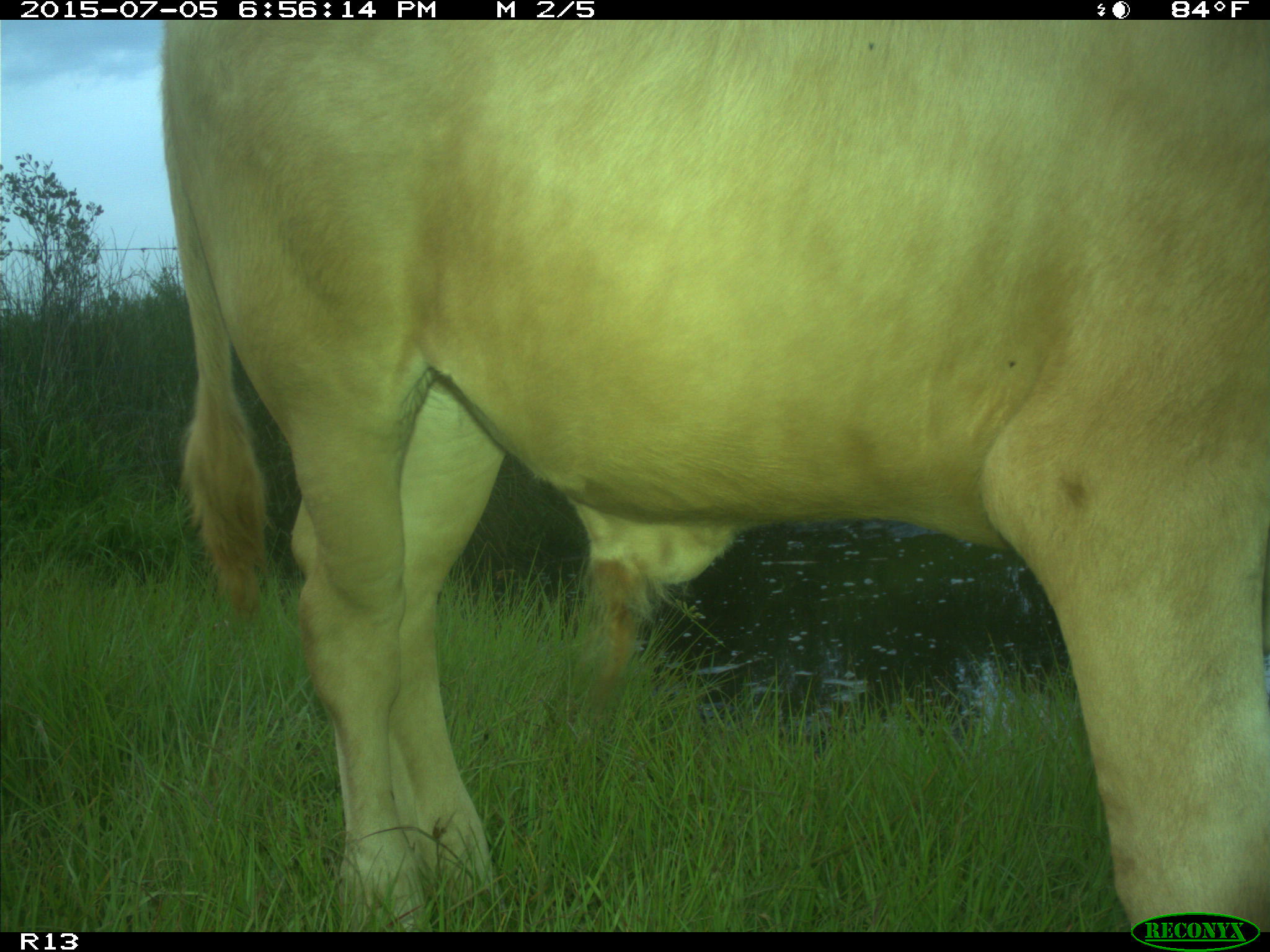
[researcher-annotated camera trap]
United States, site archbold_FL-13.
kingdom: Animalia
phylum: Chordata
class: Mammalia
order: Artiodactyla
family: Bovidae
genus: Bos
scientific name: Bos taurus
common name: domestic cow